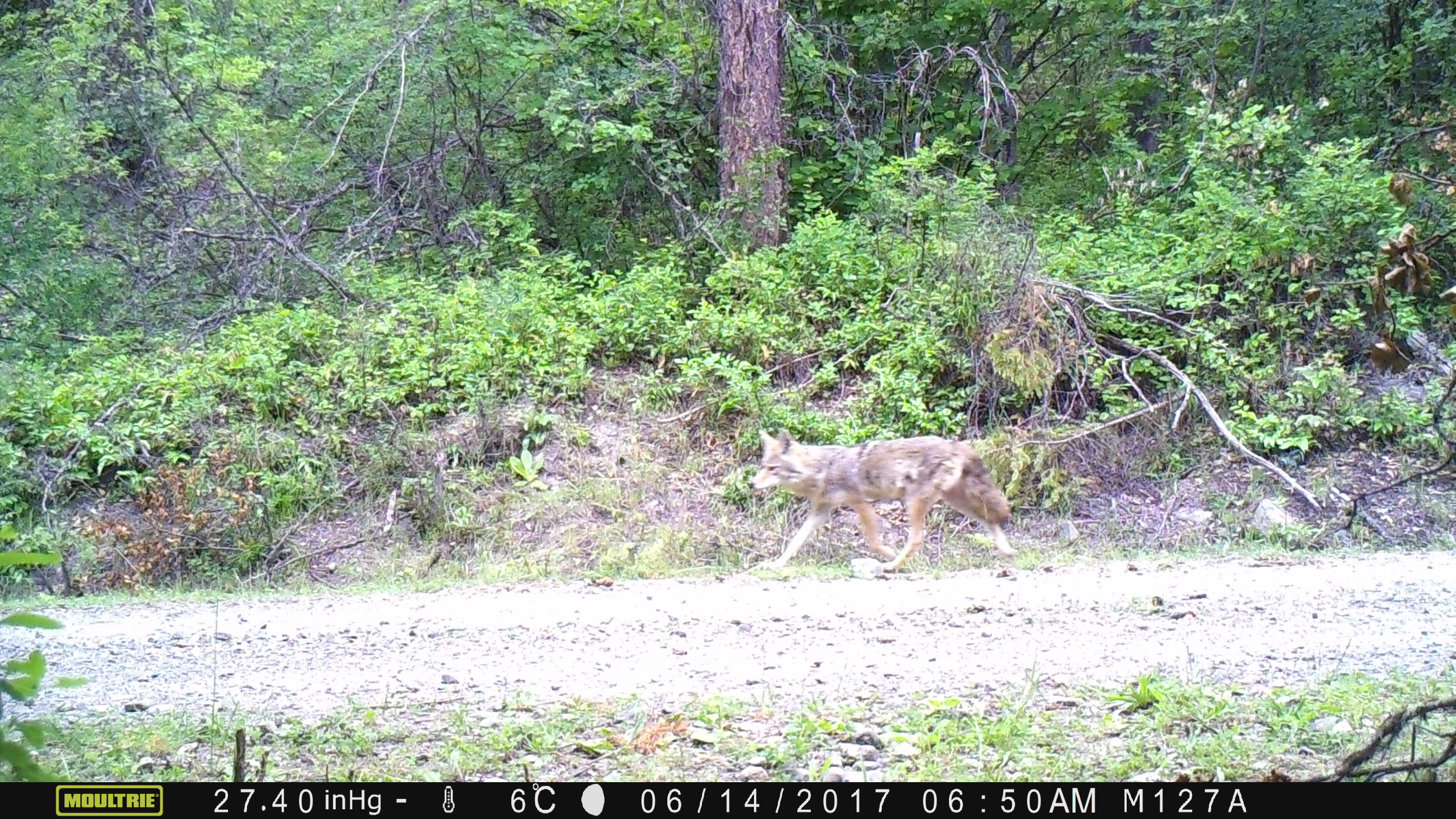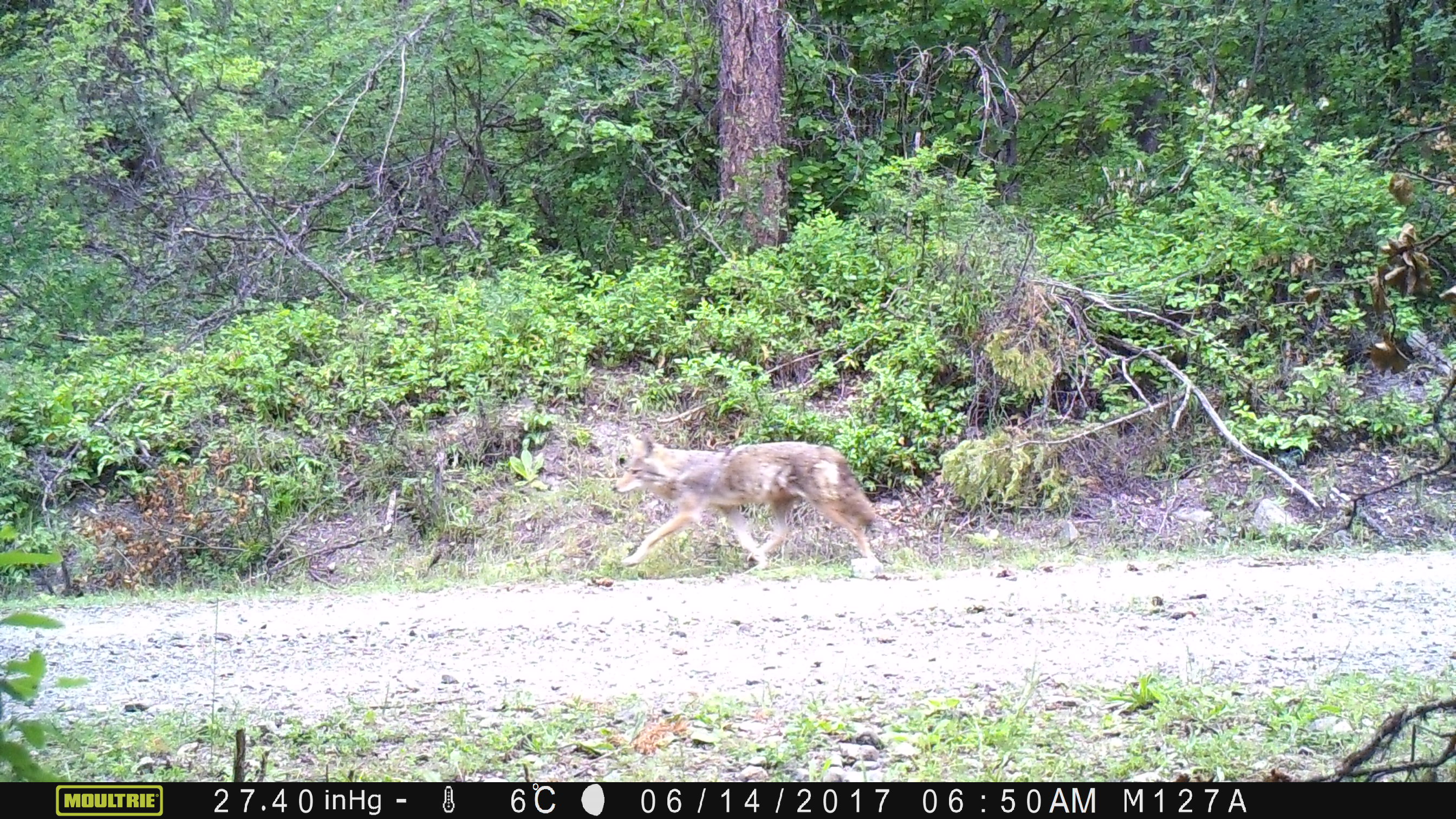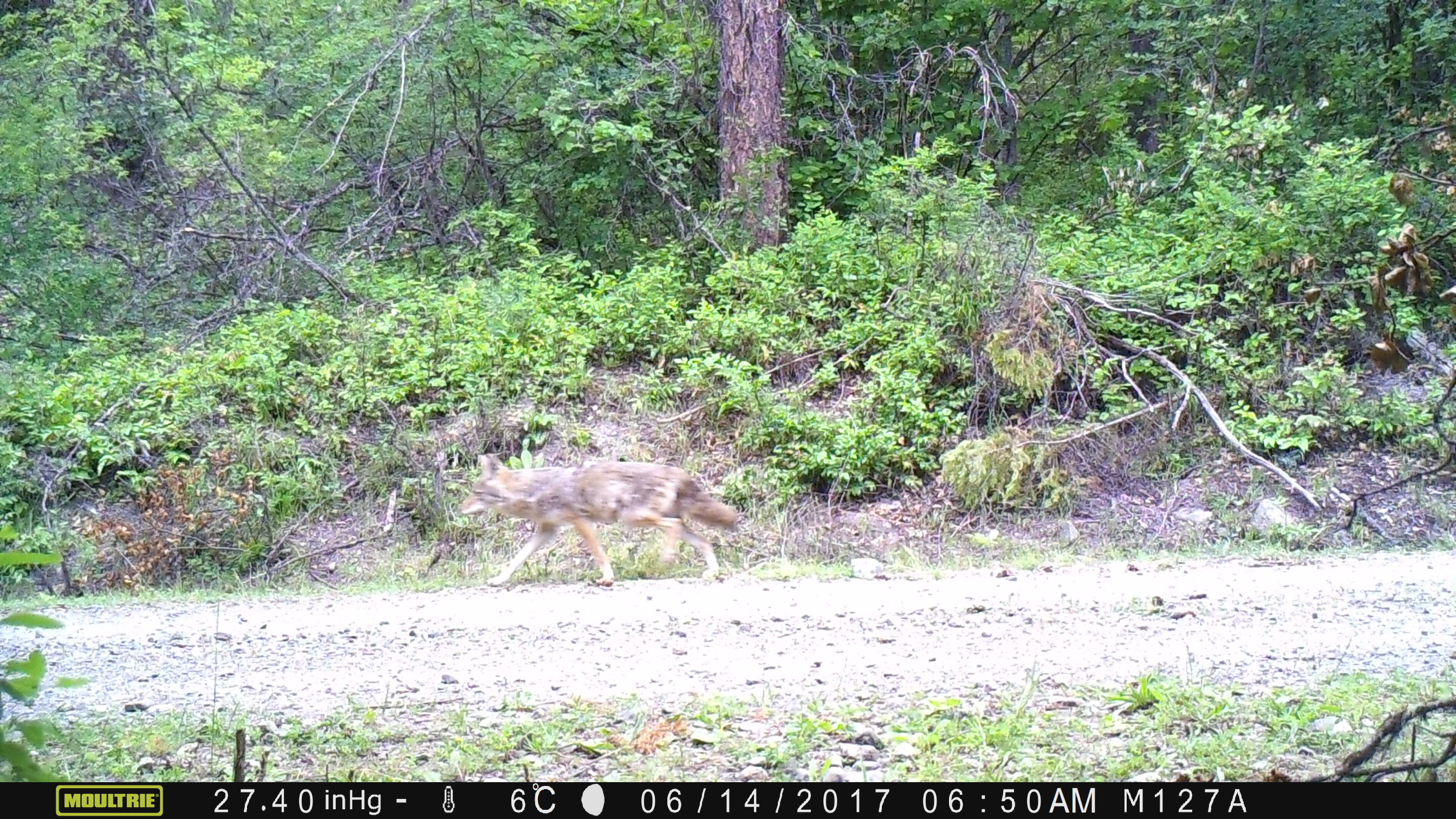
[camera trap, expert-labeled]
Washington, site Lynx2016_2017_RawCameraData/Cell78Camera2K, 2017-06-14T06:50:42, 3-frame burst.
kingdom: Animalia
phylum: Chordata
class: Mammalia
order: Carnivora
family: Canidae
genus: Canis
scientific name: Canis latrans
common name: coyote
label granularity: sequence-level